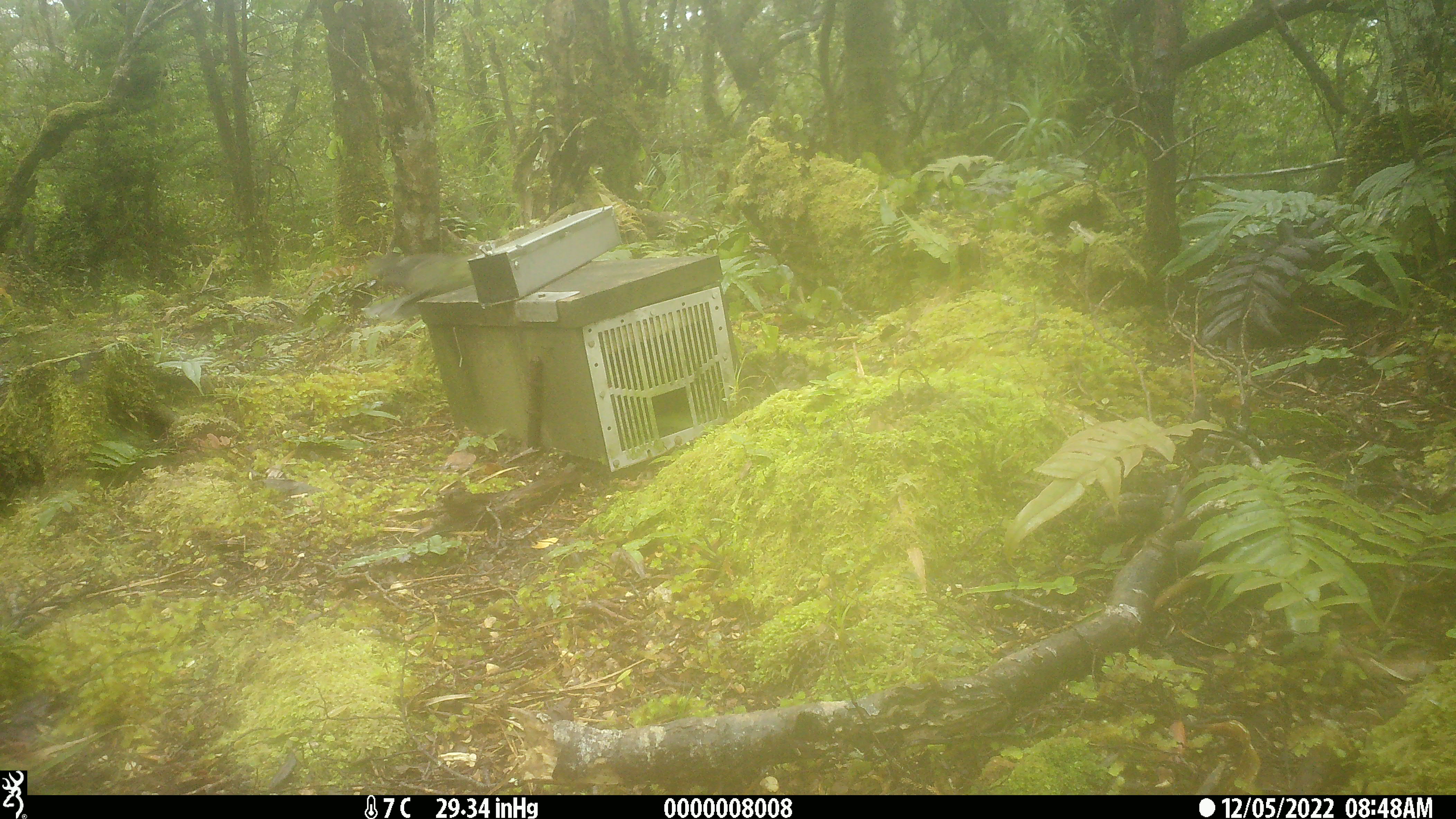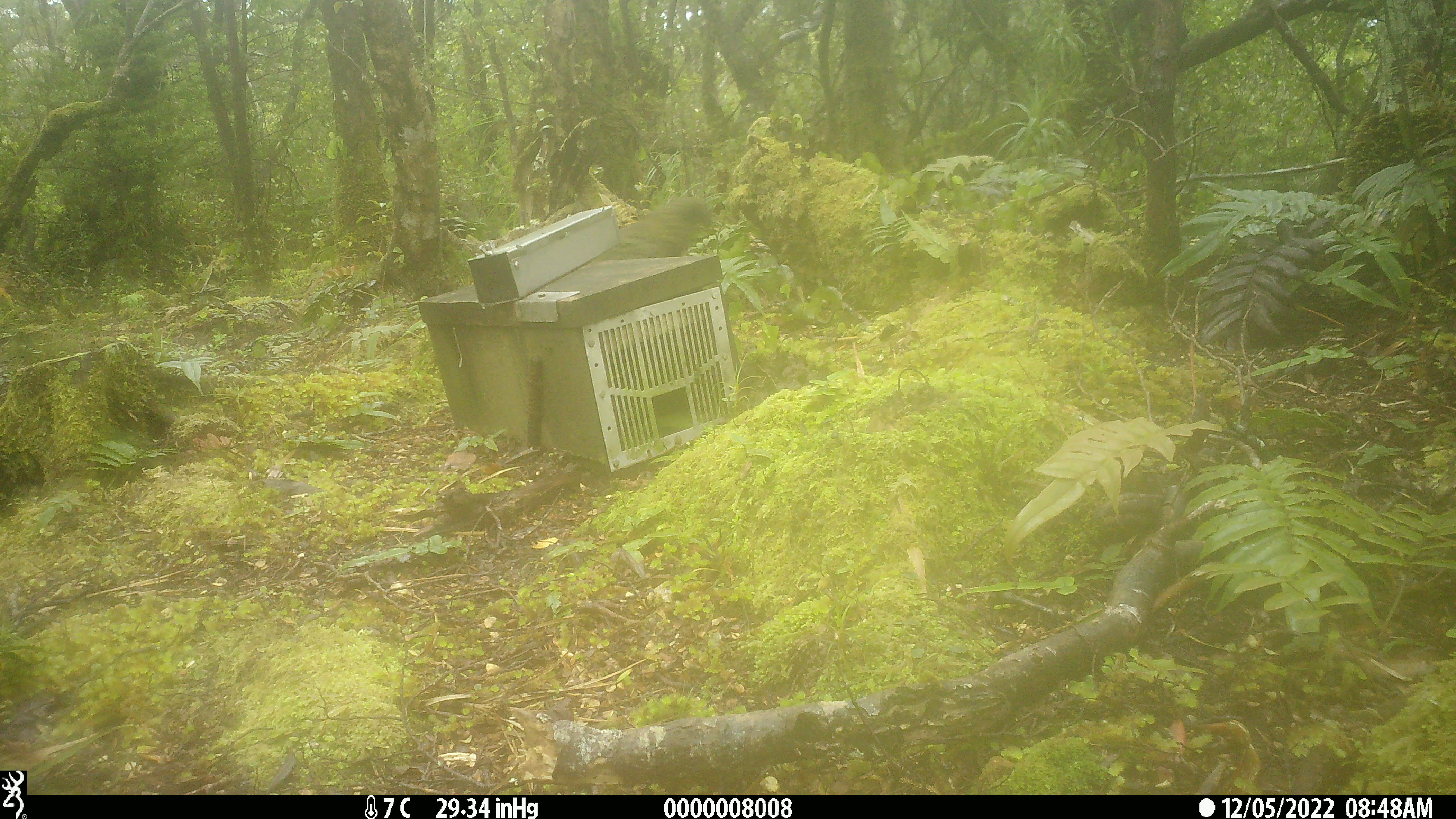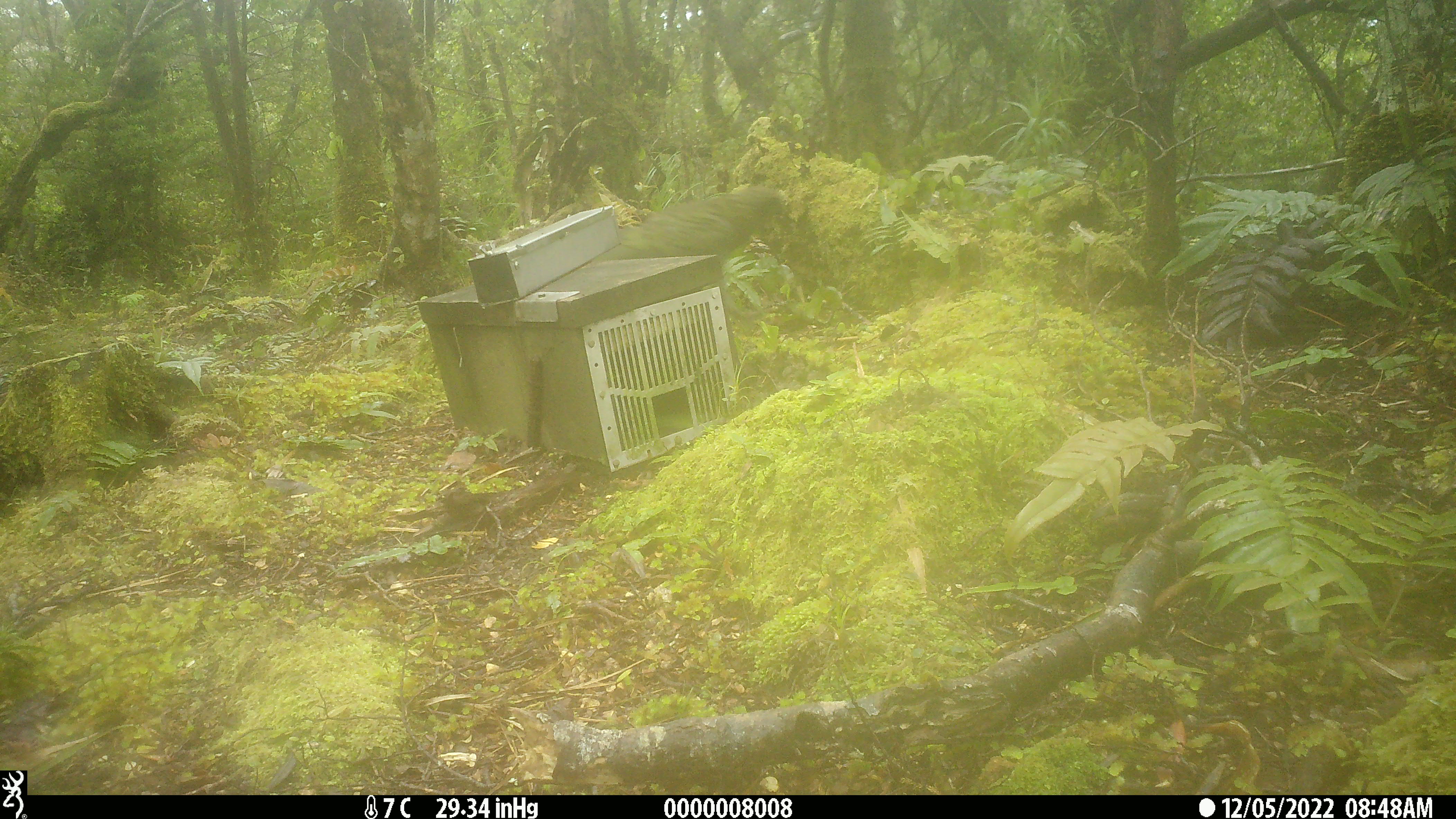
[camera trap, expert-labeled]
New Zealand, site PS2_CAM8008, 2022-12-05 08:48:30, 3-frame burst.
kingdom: Animalia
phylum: Chordata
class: Aves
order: Psittaciformes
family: Strigopidae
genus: Nestor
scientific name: Nestor notabilis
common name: kea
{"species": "kea (Nestor notabilis)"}